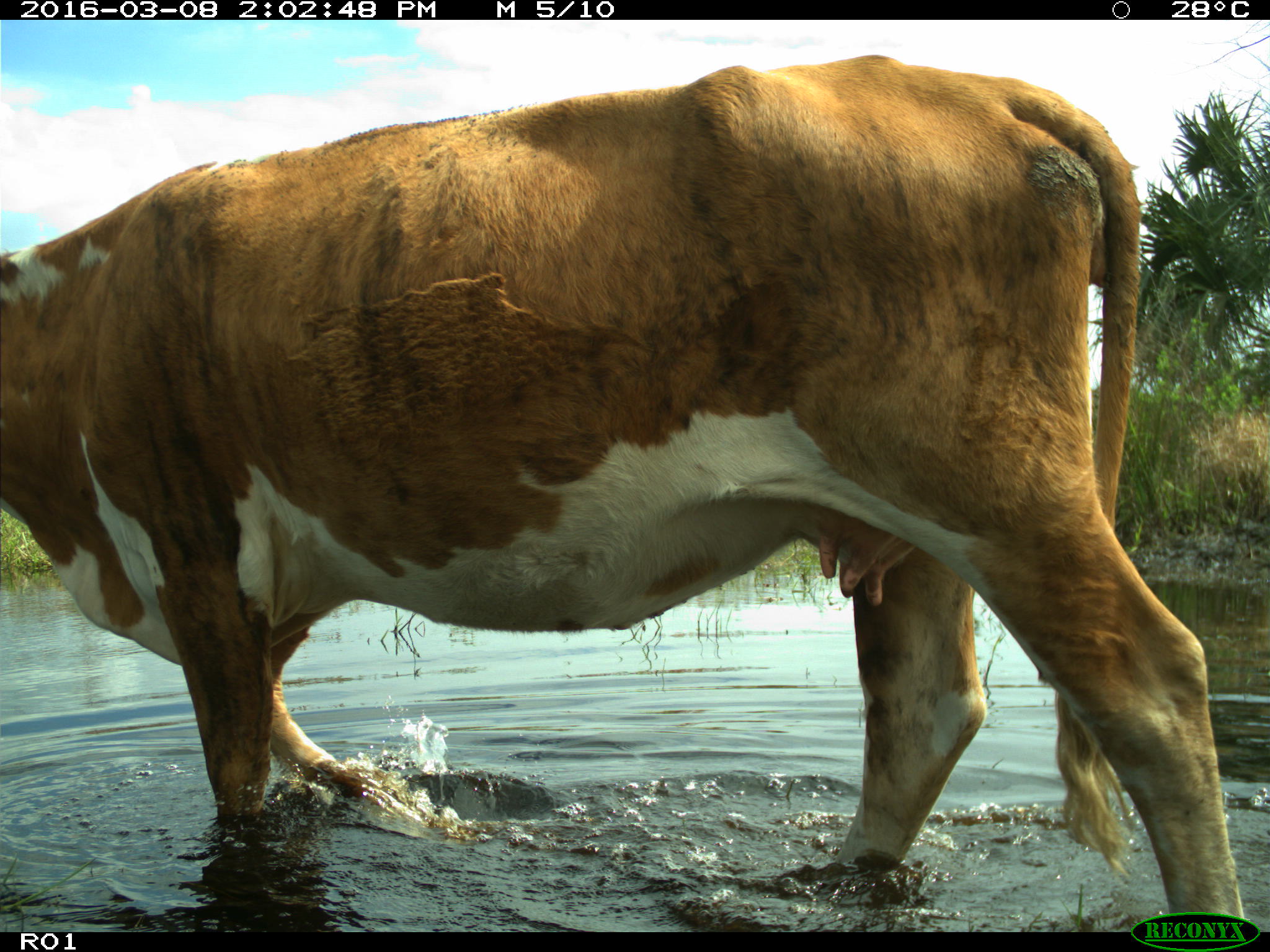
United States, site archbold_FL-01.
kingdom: Animalia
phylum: Chordata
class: Mammalia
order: Artiodactyla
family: Bovidae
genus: Bos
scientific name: Bos taurus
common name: domestic cow